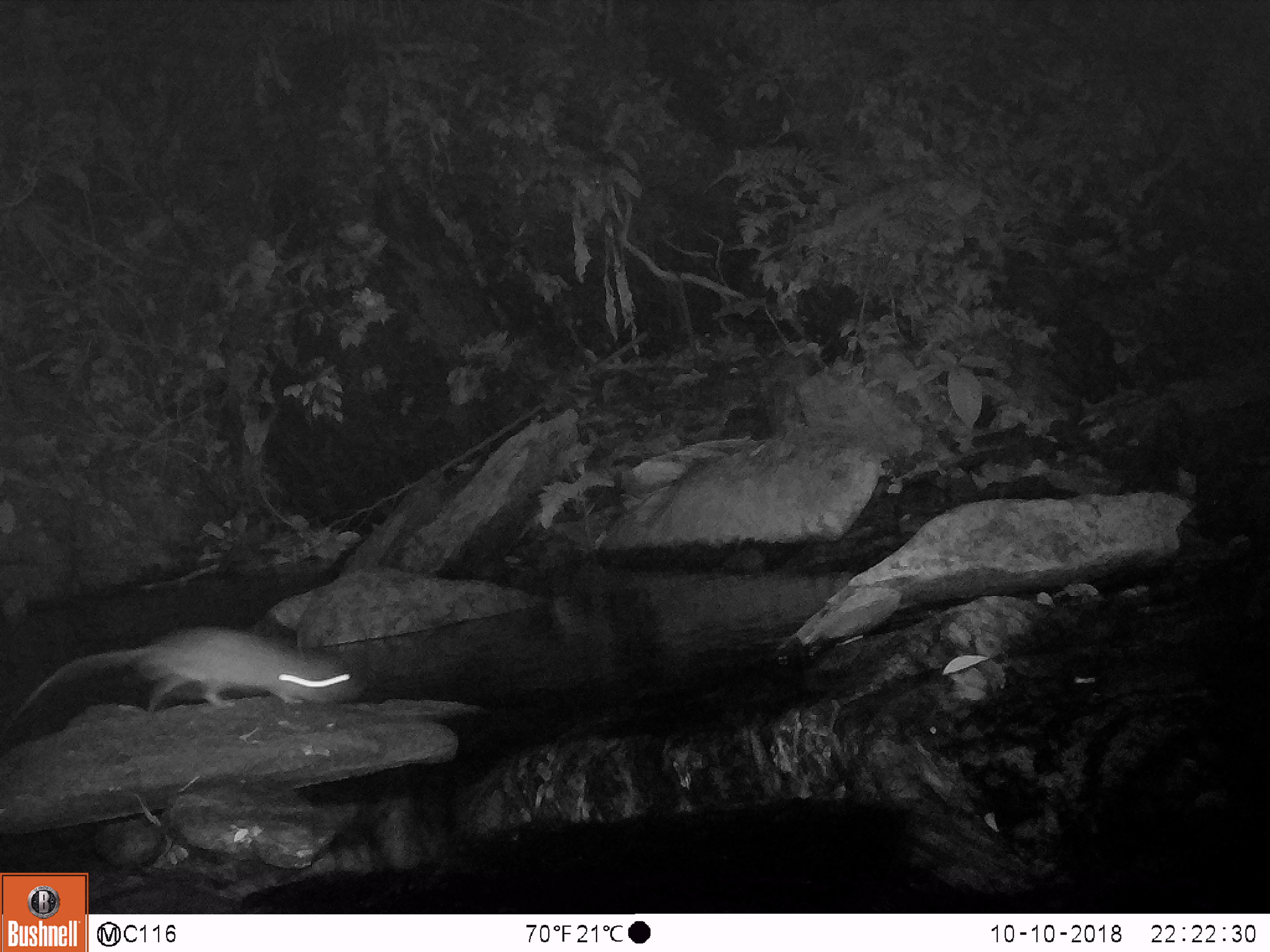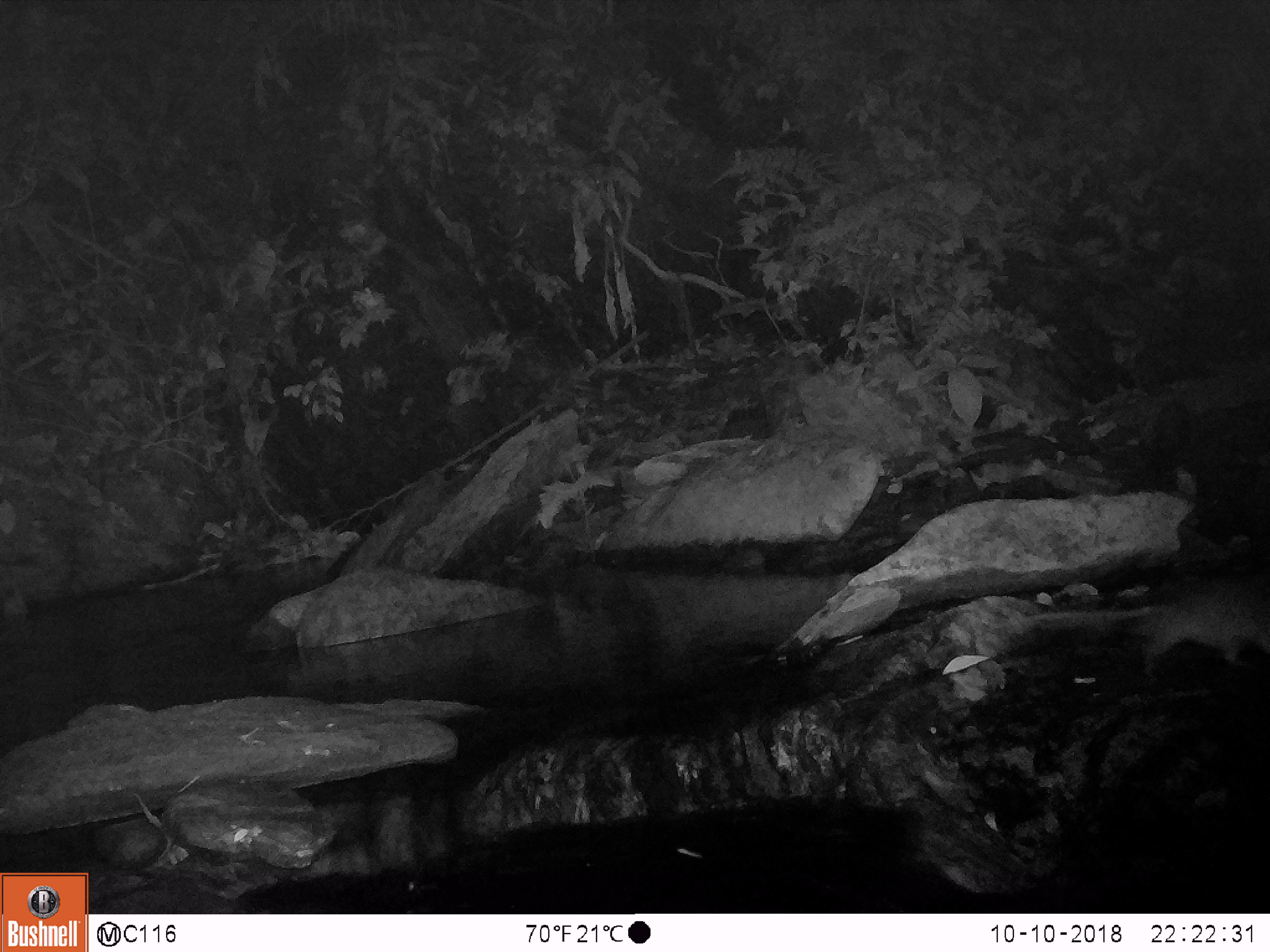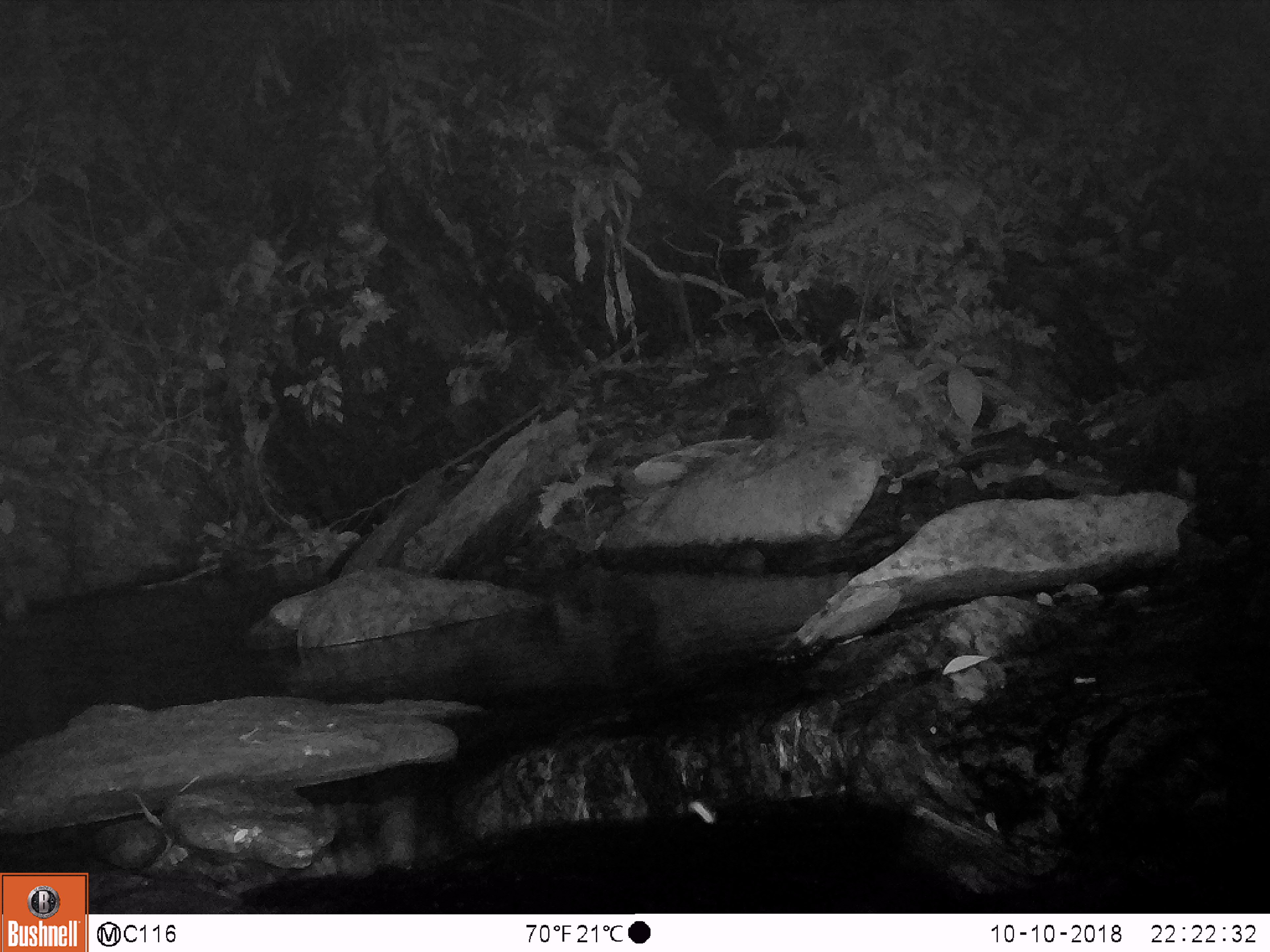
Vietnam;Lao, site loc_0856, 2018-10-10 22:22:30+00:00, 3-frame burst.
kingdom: Animalia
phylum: Chordata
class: Mammalia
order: Rodentia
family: Muridae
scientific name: Muridae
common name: old-world mice and rats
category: unidentified murid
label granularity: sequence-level